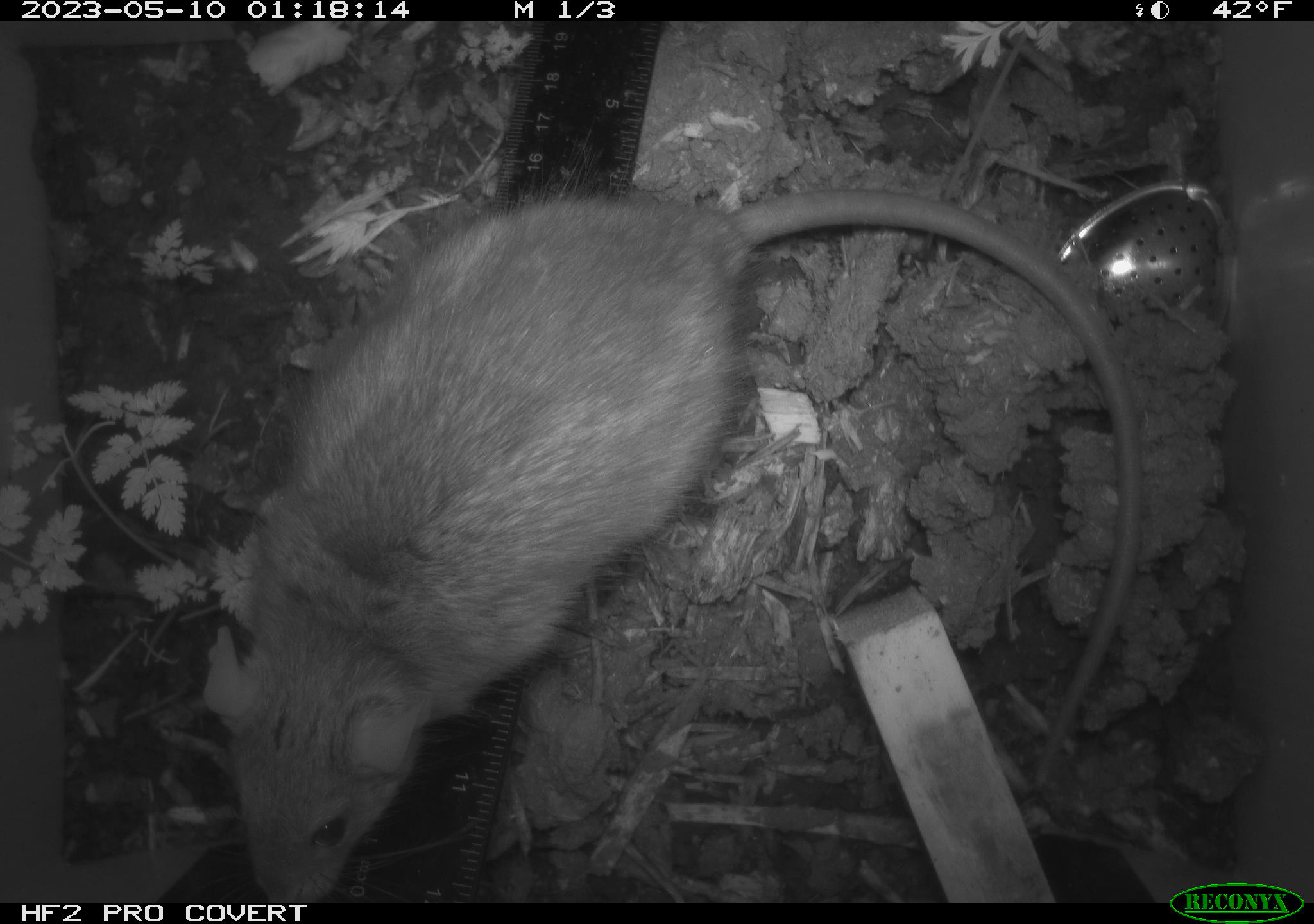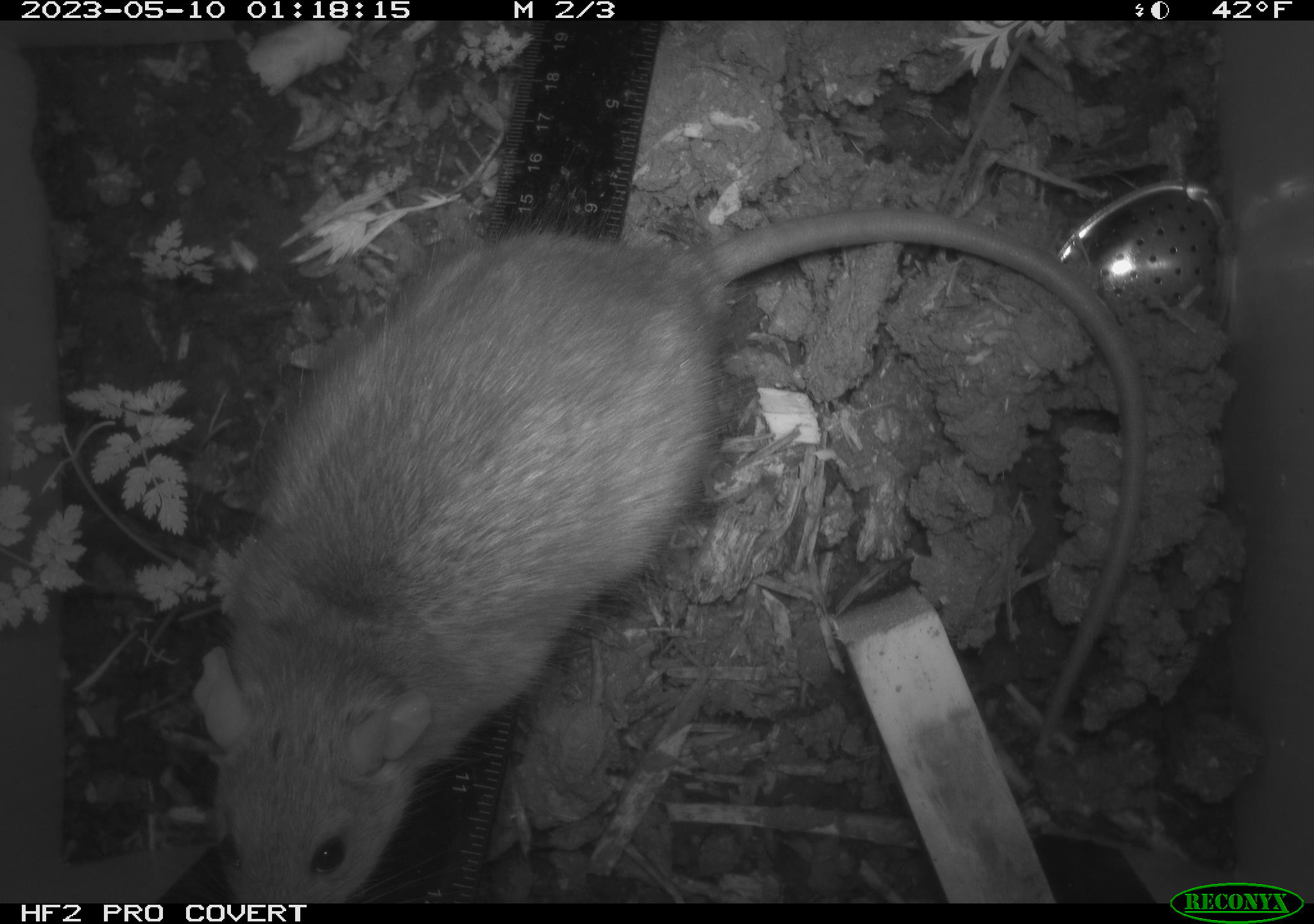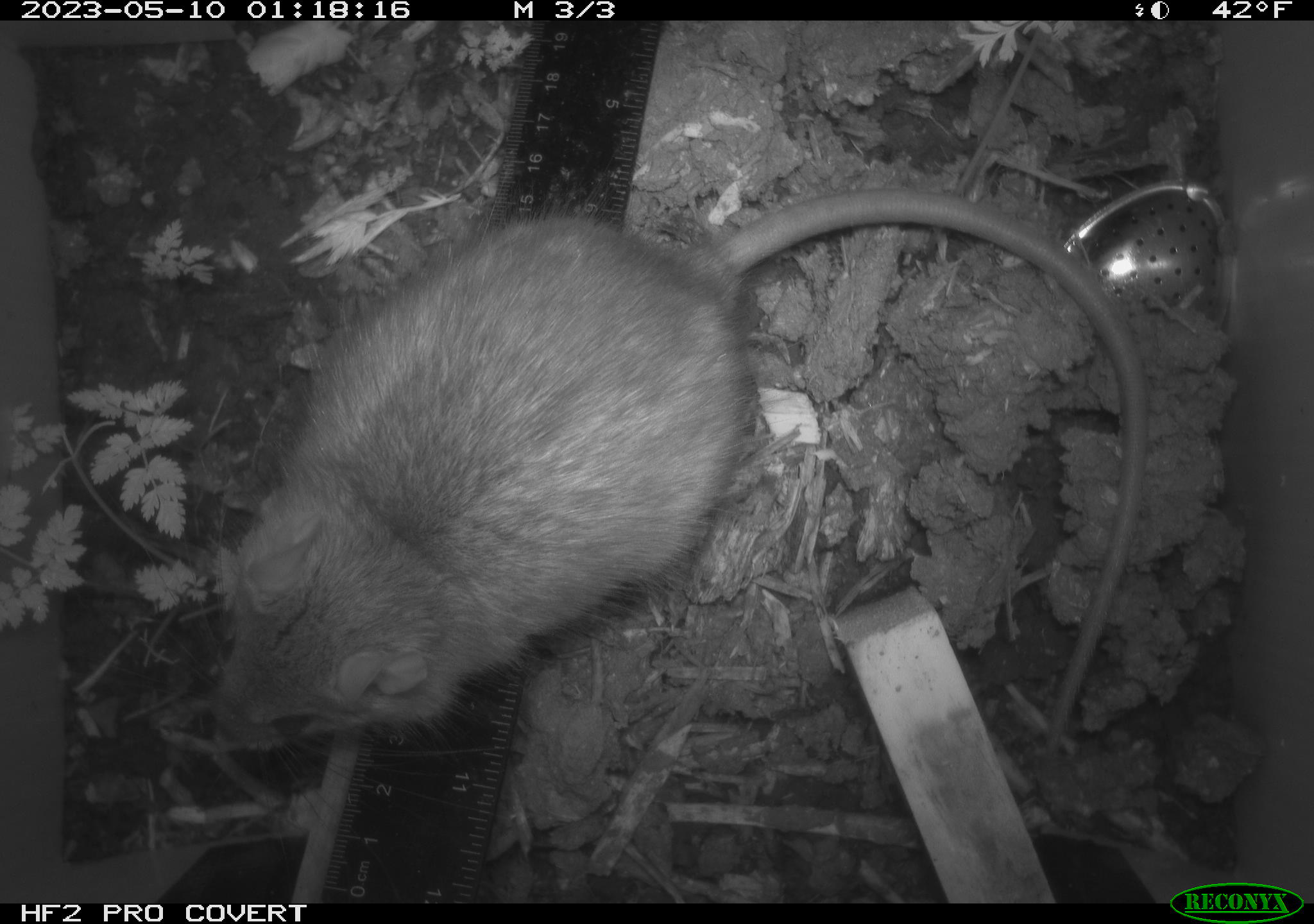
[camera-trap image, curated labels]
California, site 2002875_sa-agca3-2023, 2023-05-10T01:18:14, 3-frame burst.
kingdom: Animalia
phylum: Chordata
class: Mammalia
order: Rodentia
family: Muridae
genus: Rattus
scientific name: Rattus rattus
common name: house rat